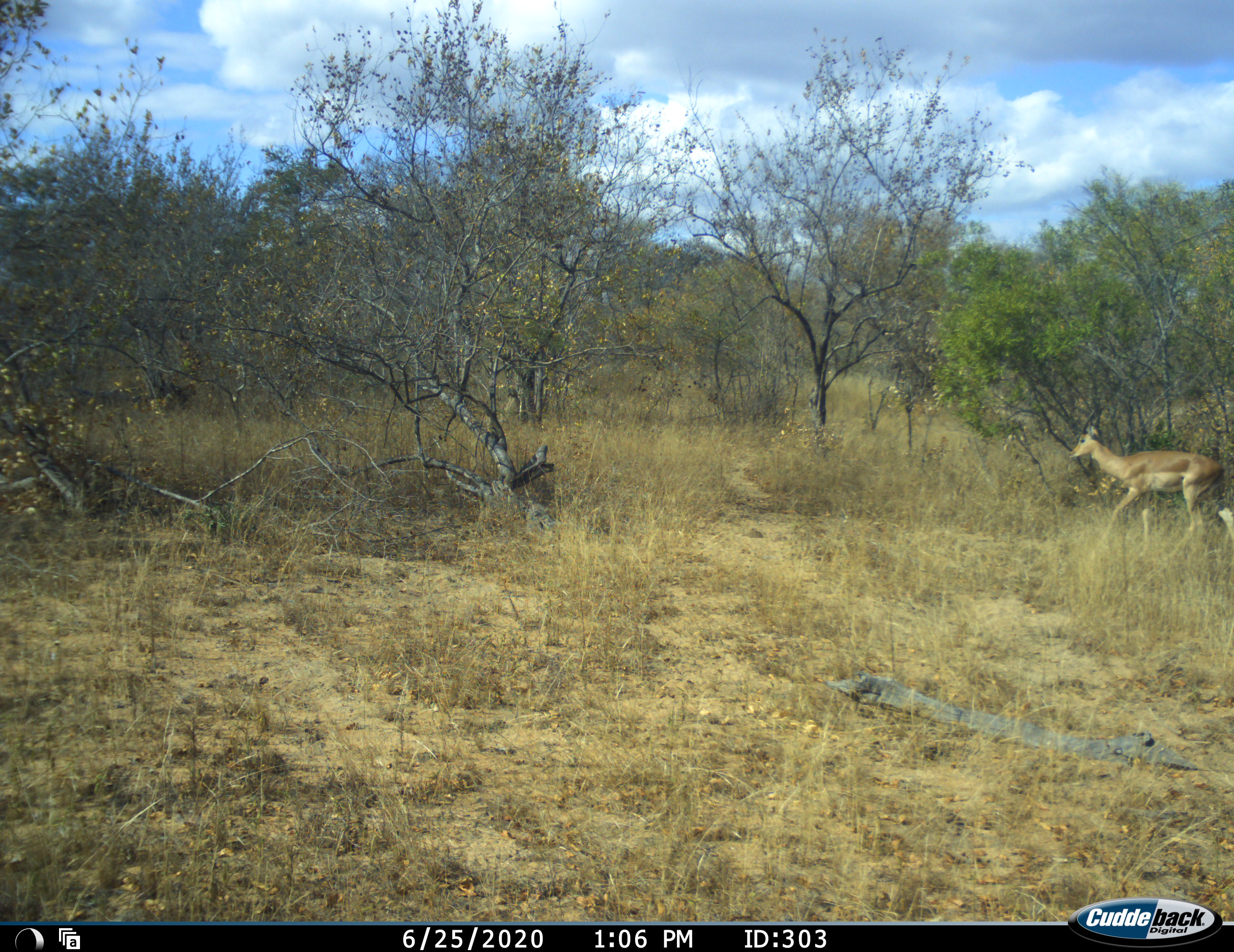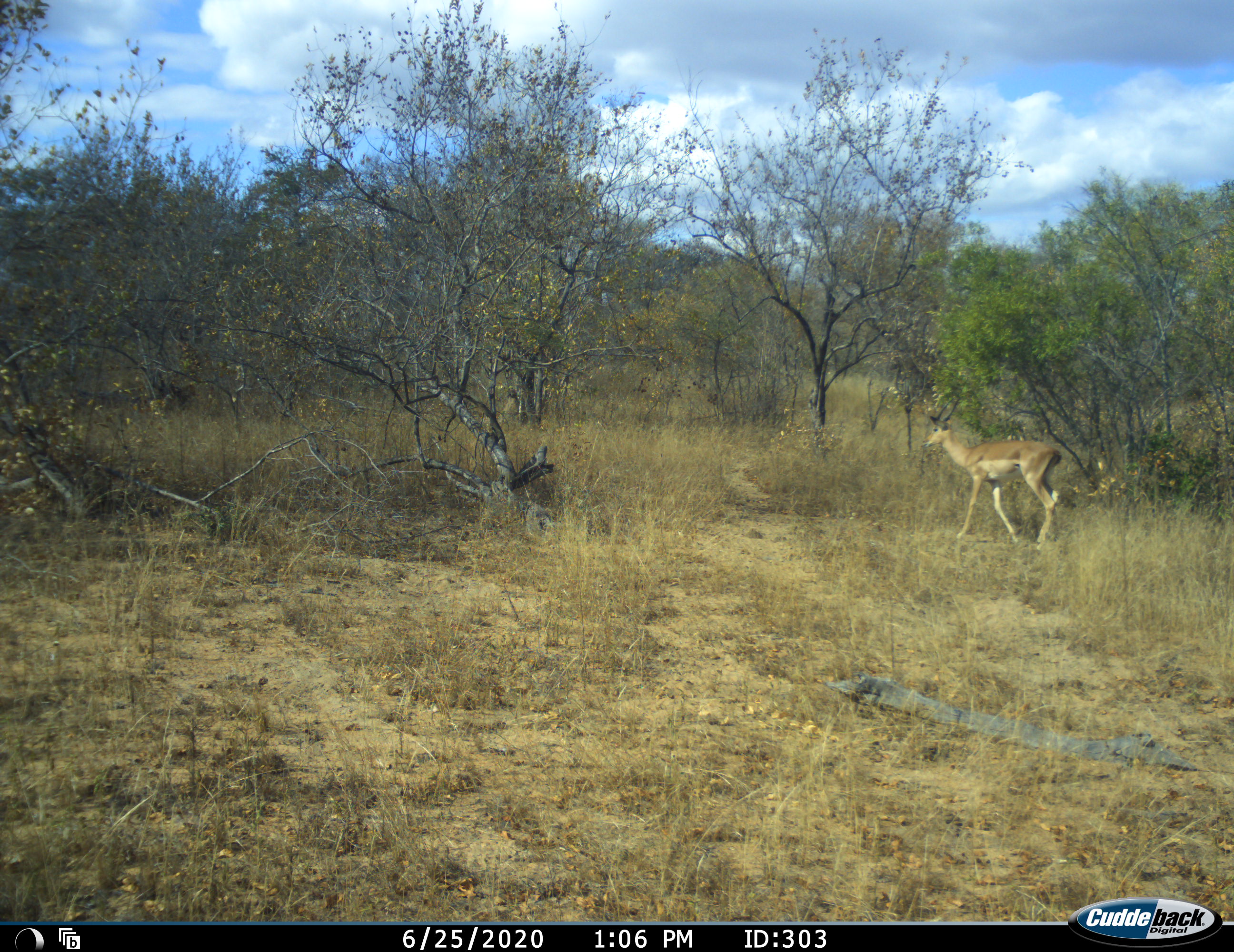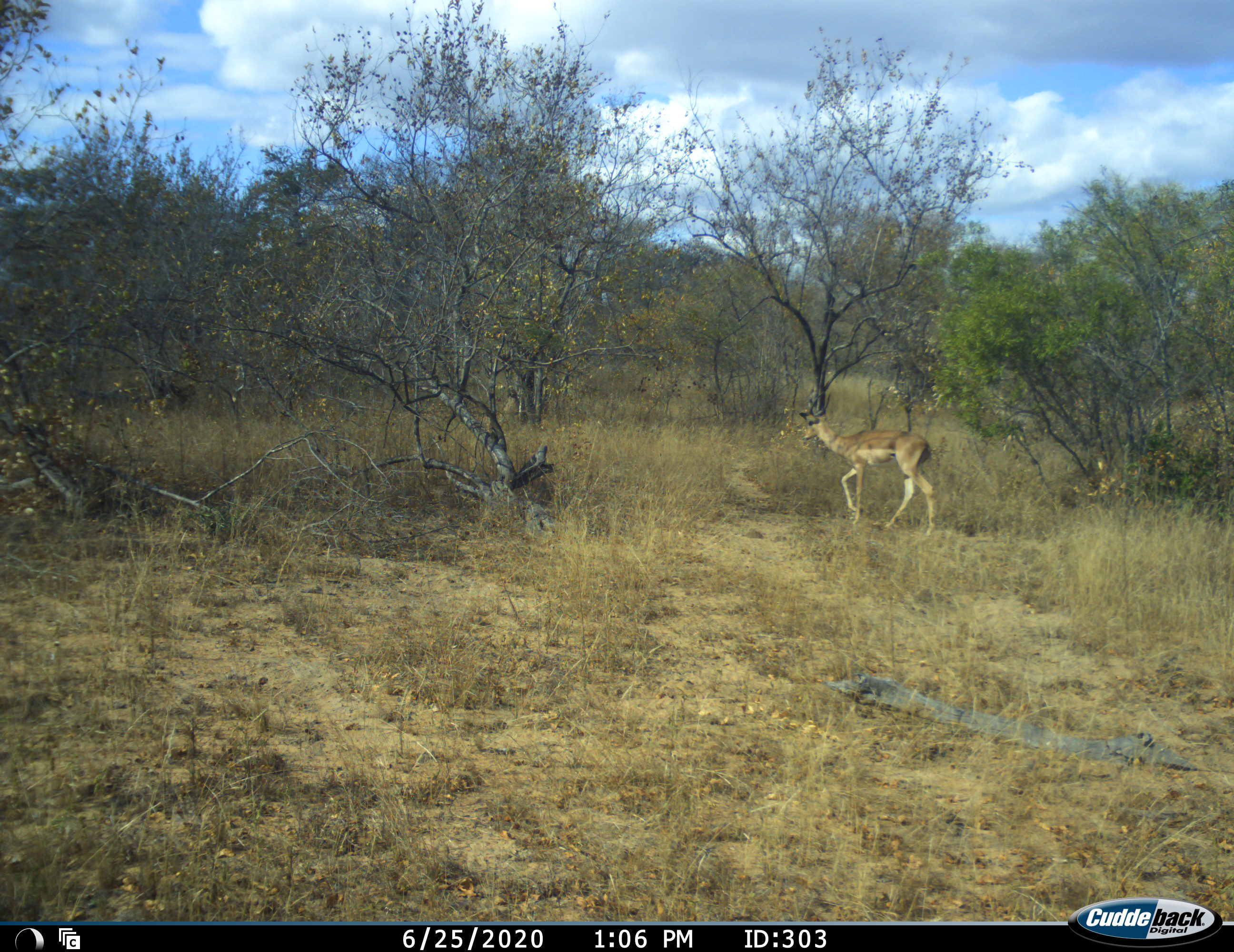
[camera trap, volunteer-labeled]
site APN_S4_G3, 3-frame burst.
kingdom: Animalia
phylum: Chordata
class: Mammalia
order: Artiodactyla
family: Bovidae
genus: Aepyceros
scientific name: Aepyceros melampus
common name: impala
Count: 1.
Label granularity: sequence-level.